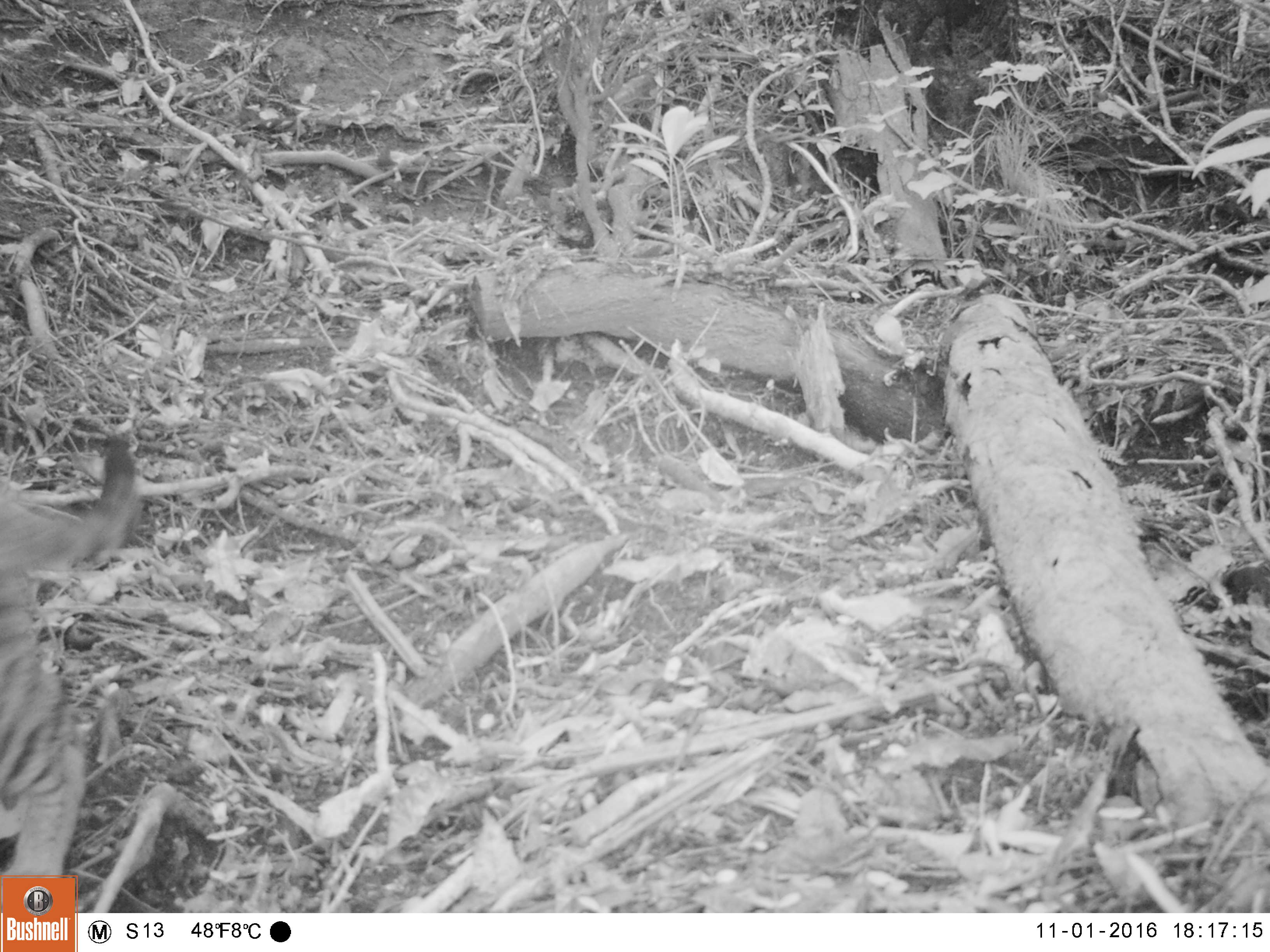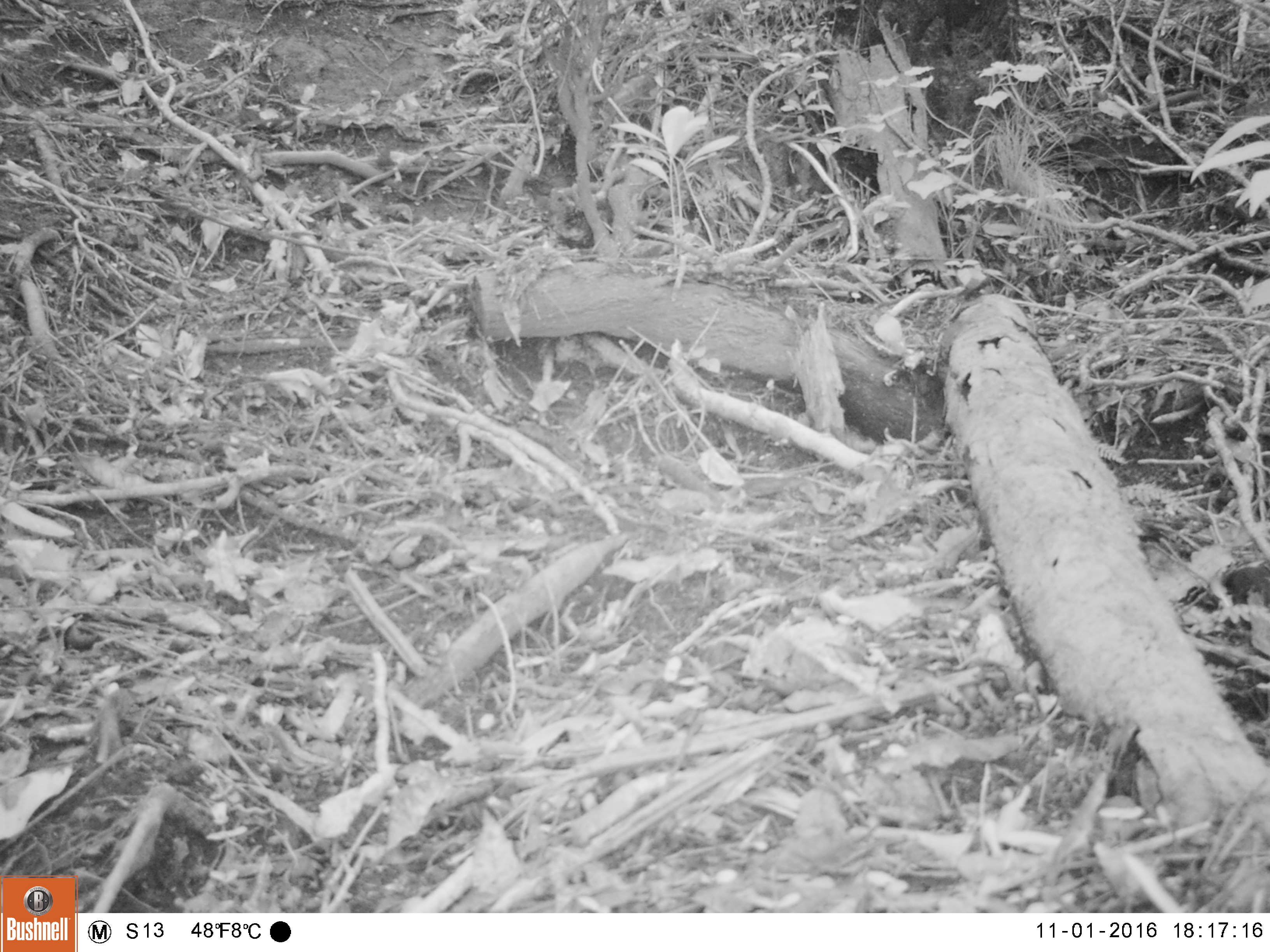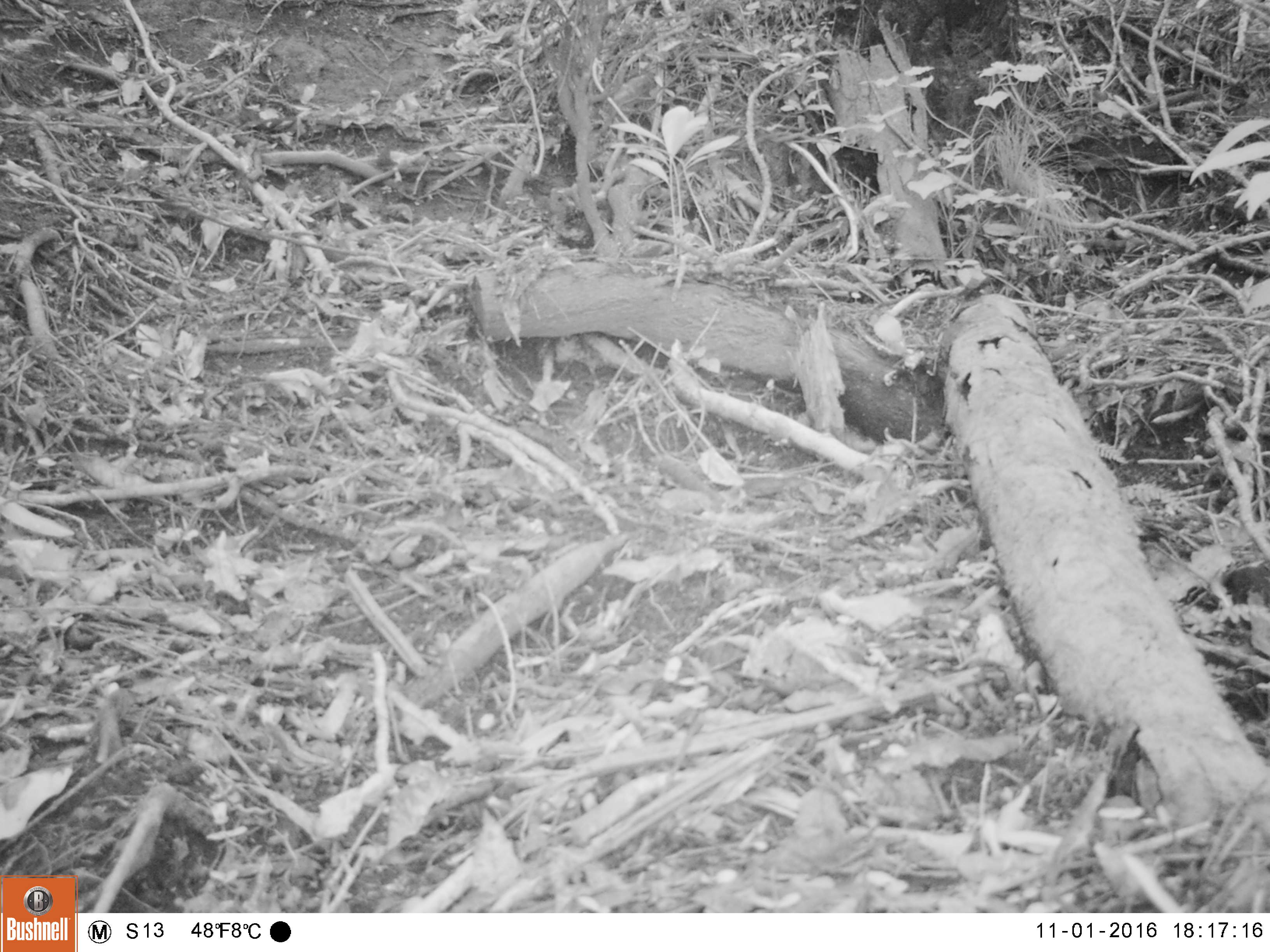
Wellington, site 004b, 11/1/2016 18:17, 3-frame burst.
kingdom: Animalia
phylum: Chordata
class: Mammalia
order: Carnivora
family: Felidae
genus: Felis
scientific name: Felis catus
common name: cat